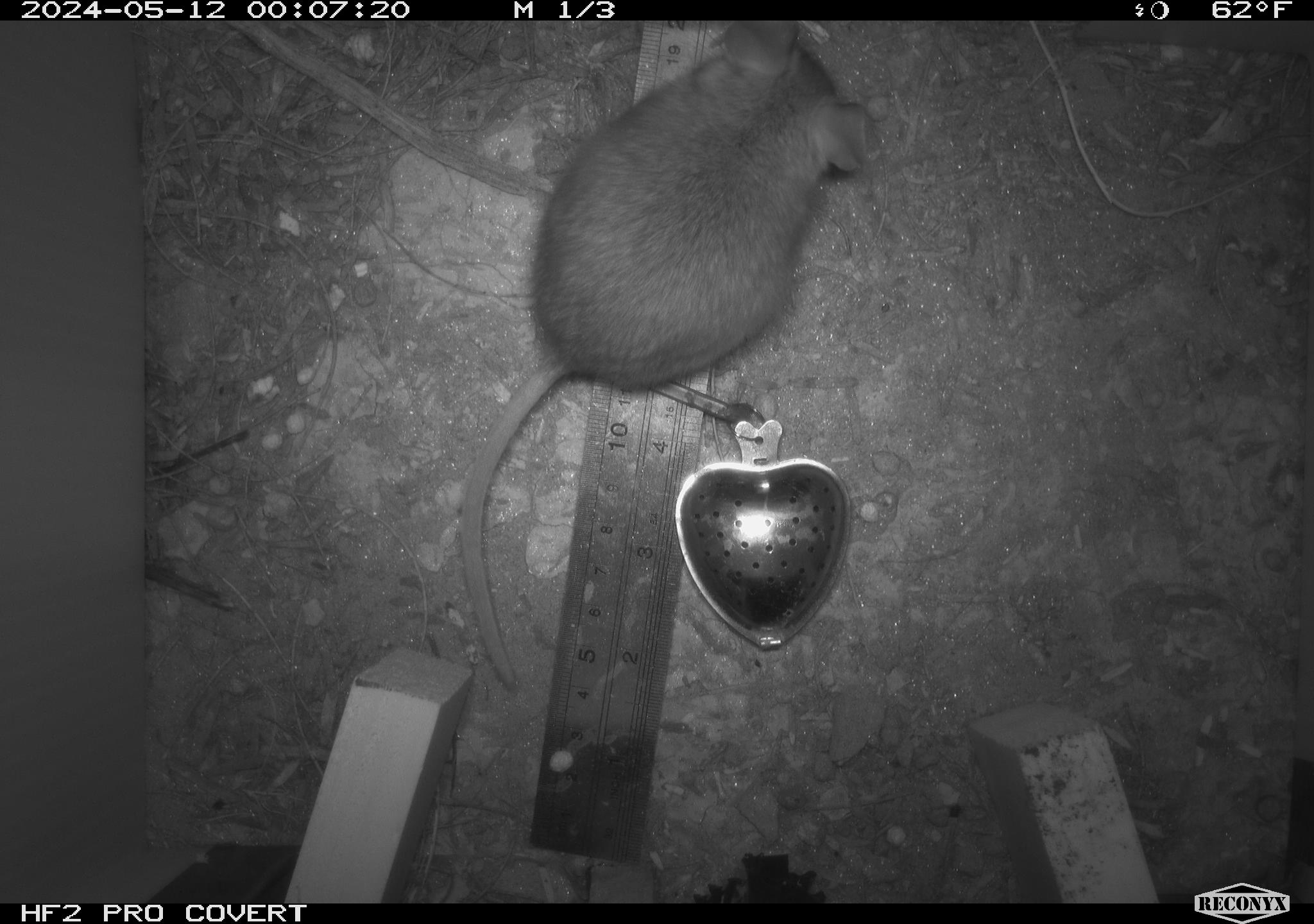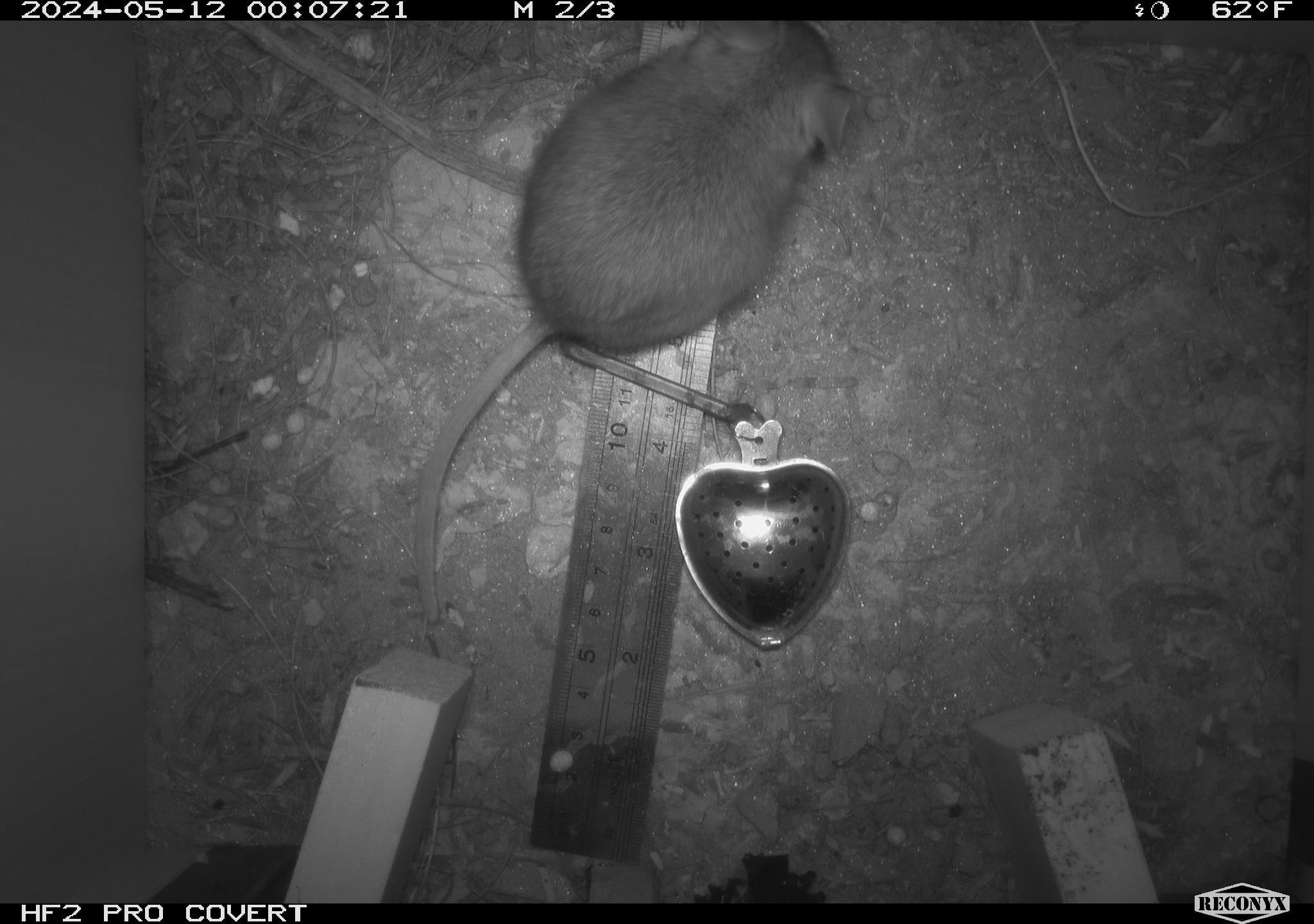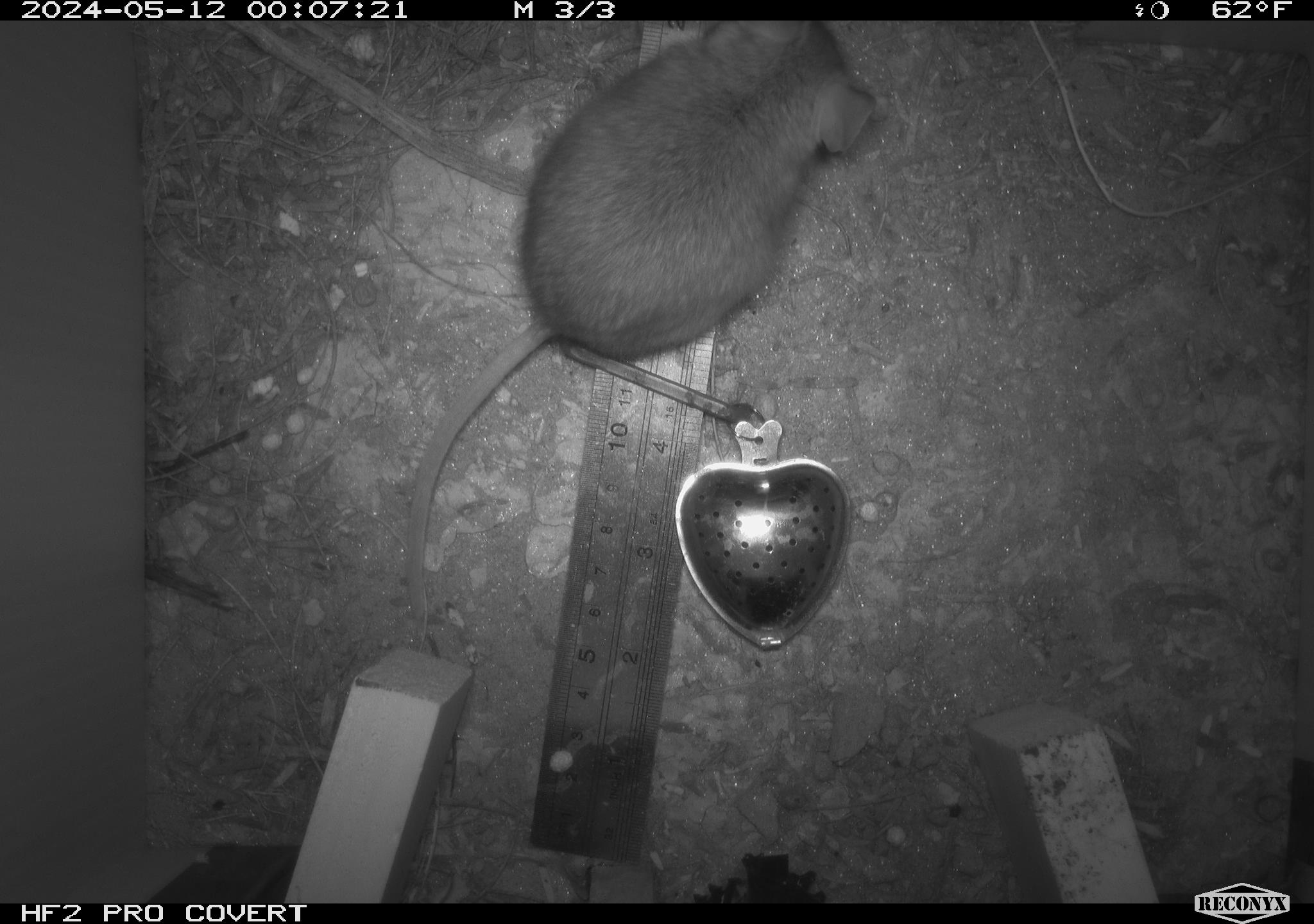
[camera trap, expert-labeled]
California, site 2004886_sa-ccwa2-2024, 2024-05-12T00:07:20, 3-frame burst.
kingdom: Animalia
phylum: Chordata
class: Mammalia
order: Rodentia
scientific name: Rodentia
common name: mouse species